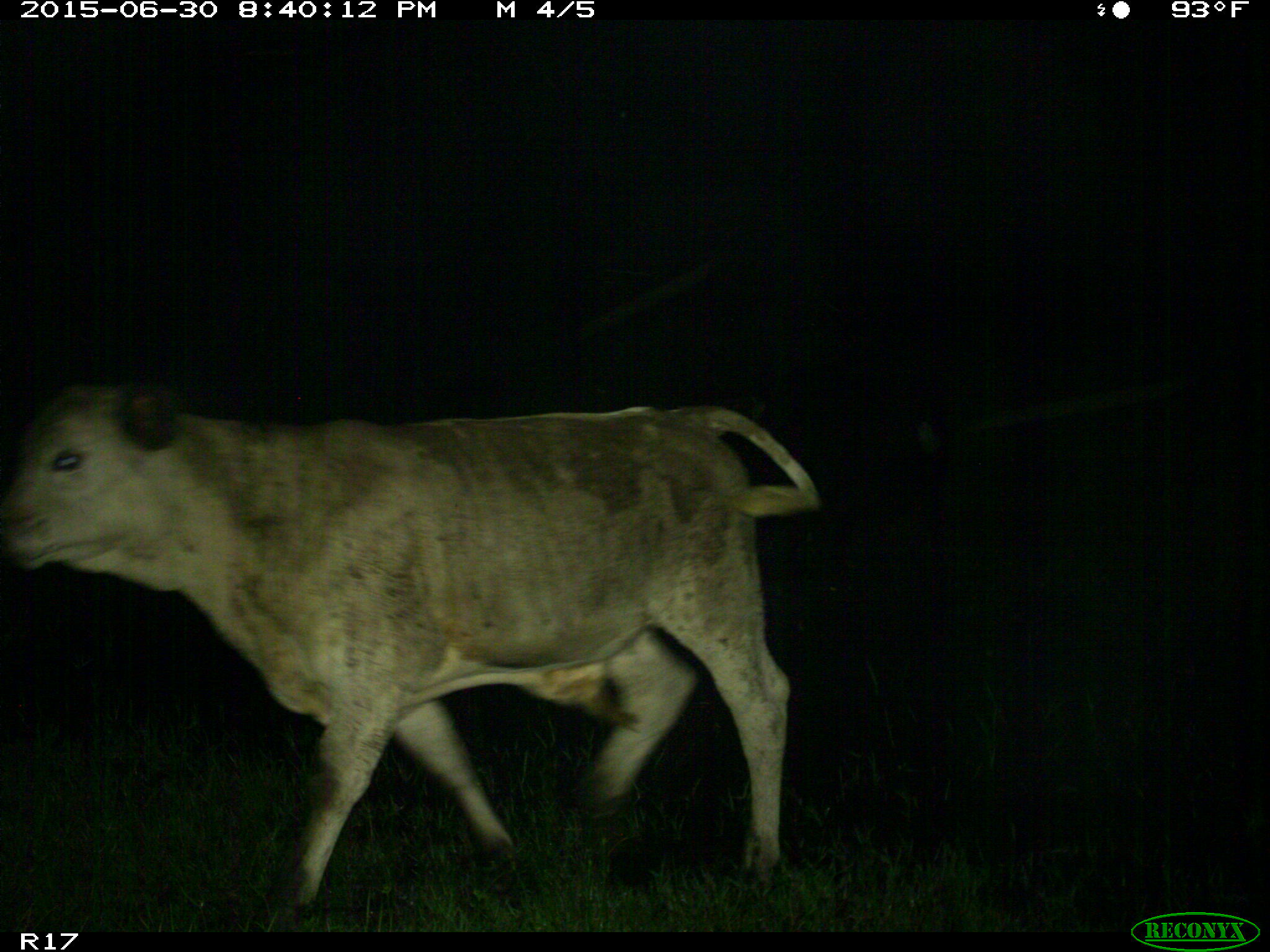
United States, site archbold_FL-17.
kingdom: Animalia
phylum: Chordata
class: Mammalia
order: Artiodactyla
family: Bovidae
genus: Bos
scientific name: Bos taurus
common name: domestic cow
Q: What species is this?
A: Bos taurus (domestic cow).